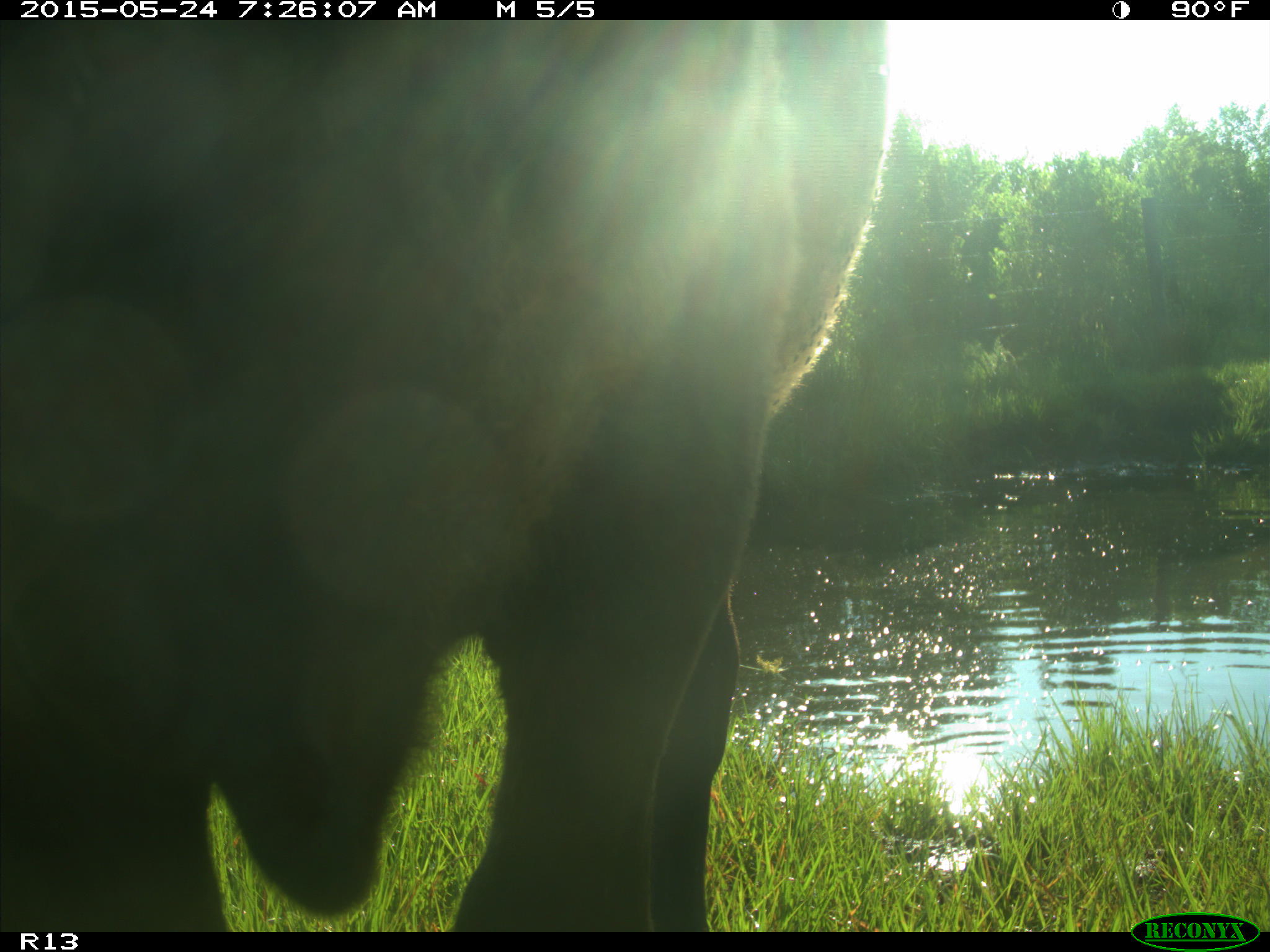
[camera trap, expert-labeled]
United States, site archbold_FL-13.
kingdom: Animalia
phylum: Chordata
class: Mammalia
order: Artiodactyla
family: Bovidae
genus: Bos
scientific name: Bos taurus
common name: domestic cow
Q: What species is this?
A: Bos taurus (domestic cow).